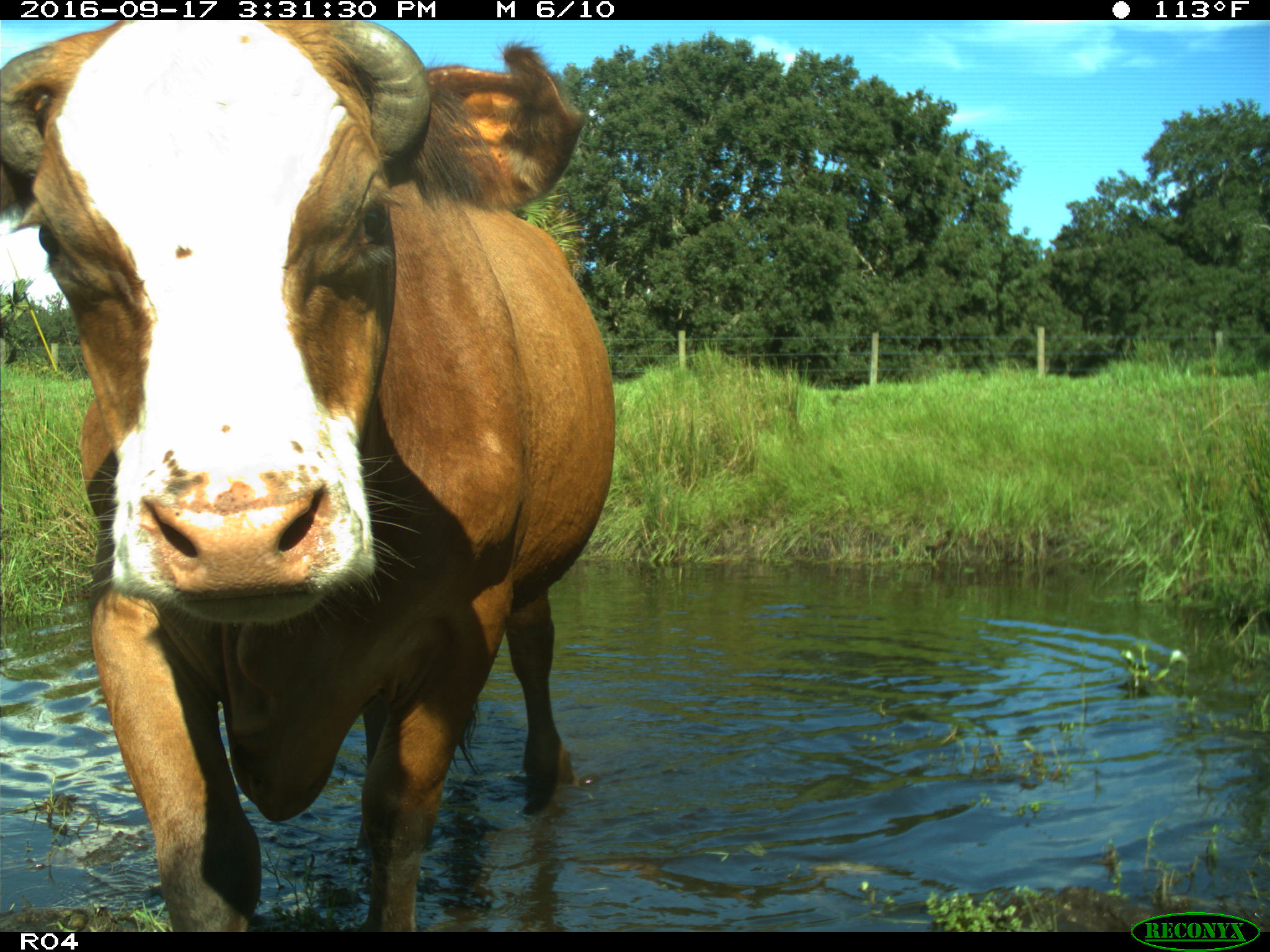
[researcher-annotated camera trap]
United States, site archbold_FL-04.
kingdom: Animalia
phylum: Chordata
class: Mammalia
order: Artiodactyla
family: Bovidae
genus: Bos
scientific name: Bos taurus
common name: domestic cow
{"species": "Bos taurus (domestic cow)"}